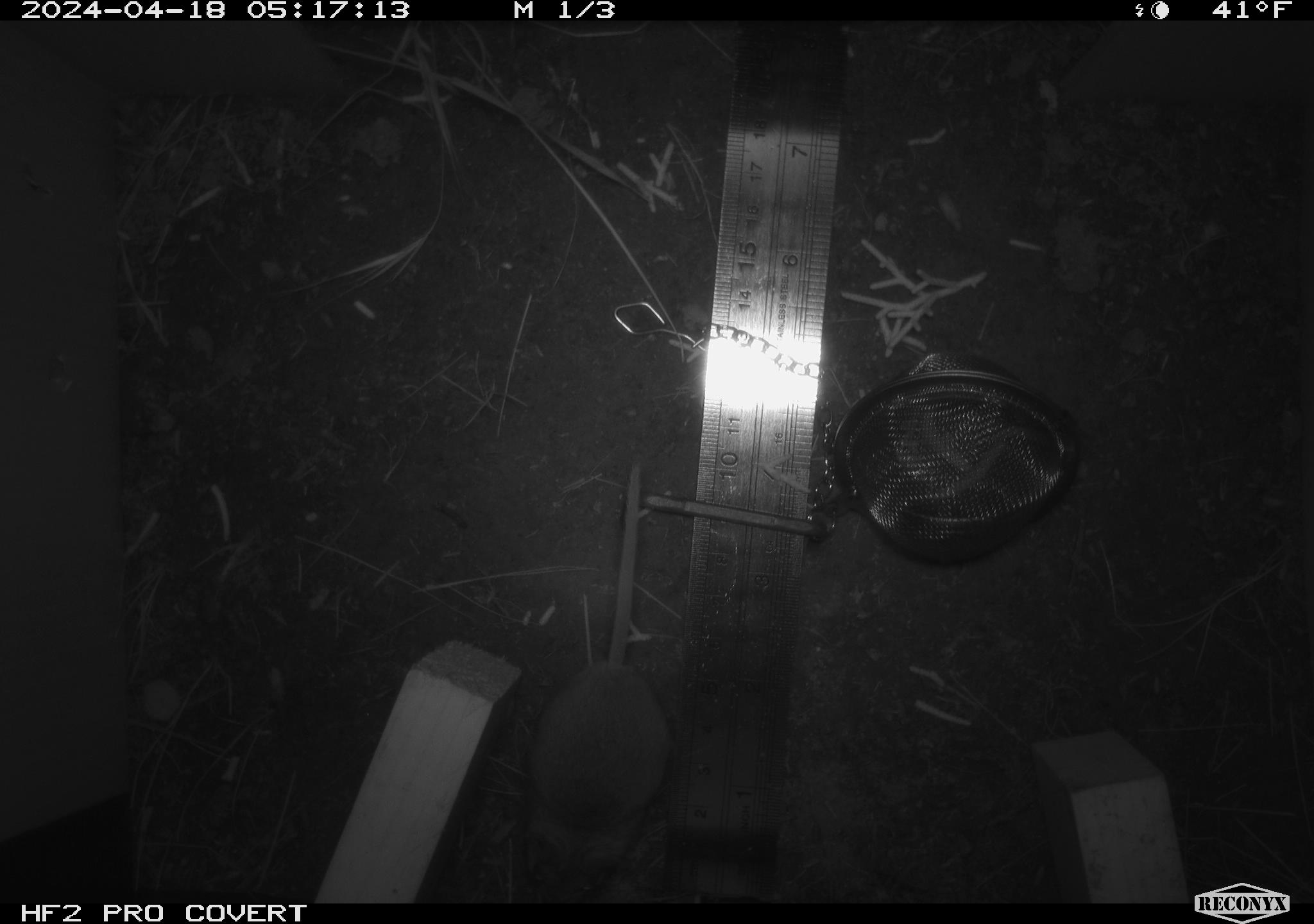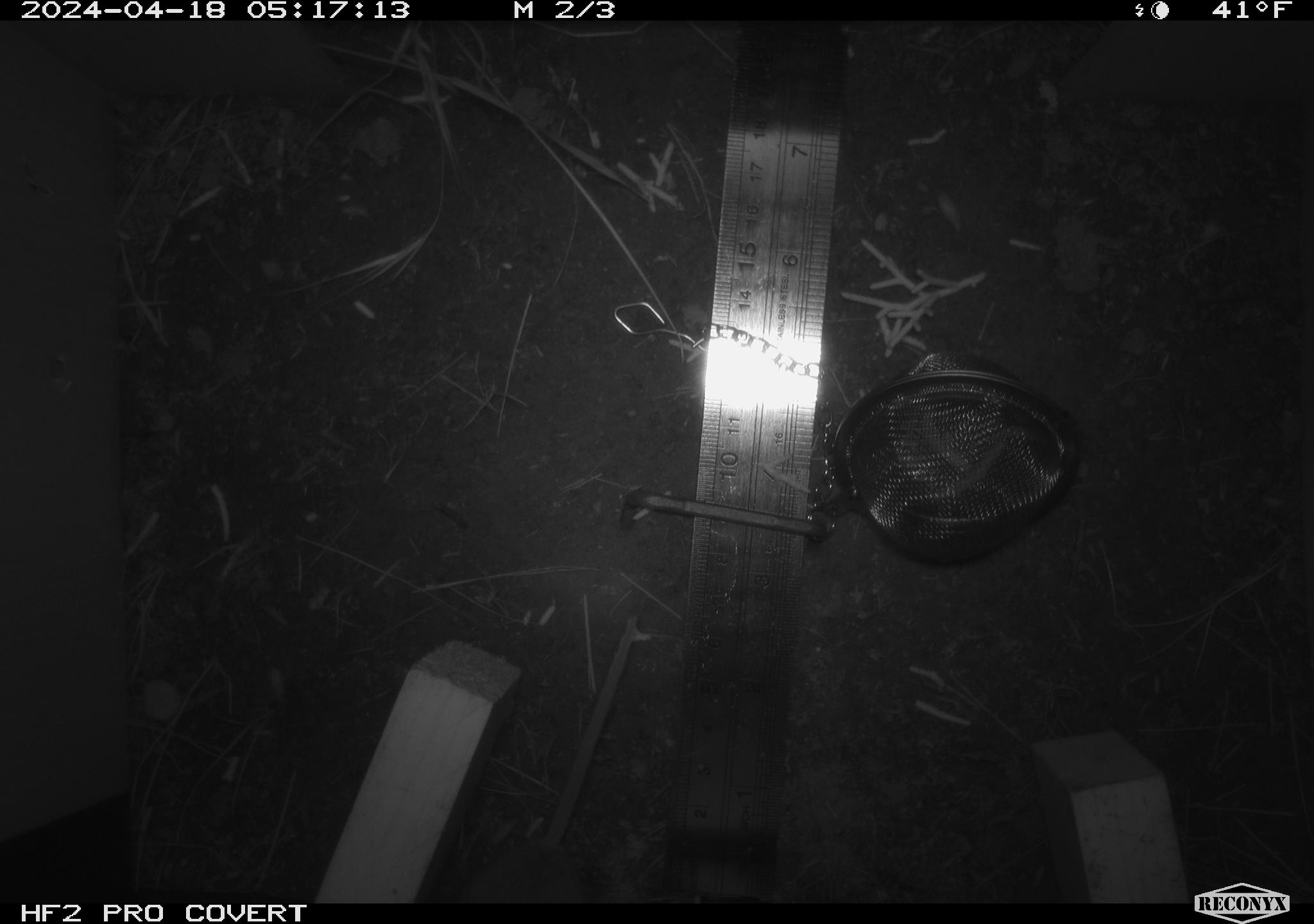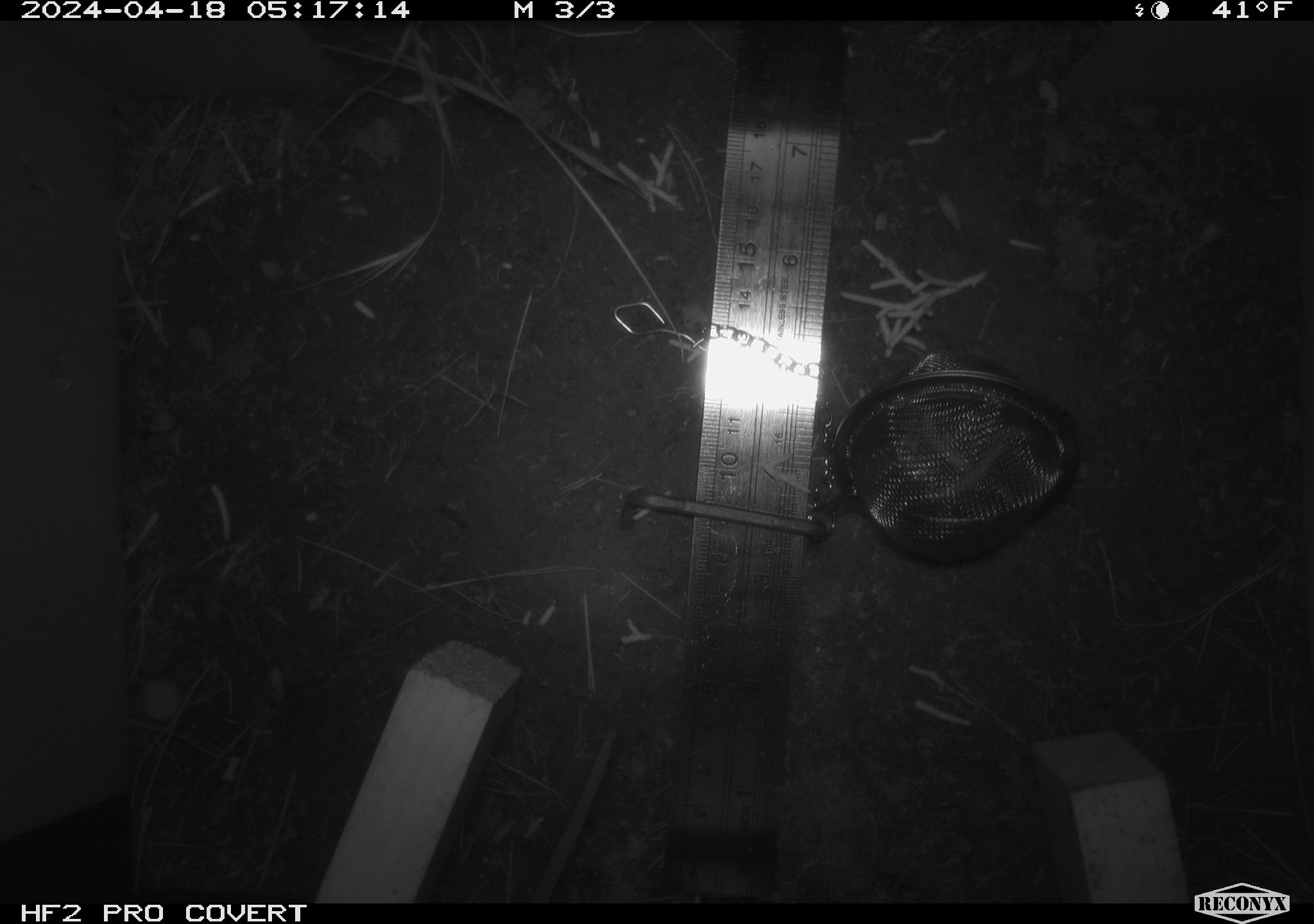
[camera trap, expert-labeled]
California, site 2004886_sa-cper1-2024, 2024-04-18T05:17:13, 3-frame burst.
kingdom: Animalia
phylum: Chordata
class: Mammalia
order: Rodentia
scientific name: Rodentia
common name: rodent